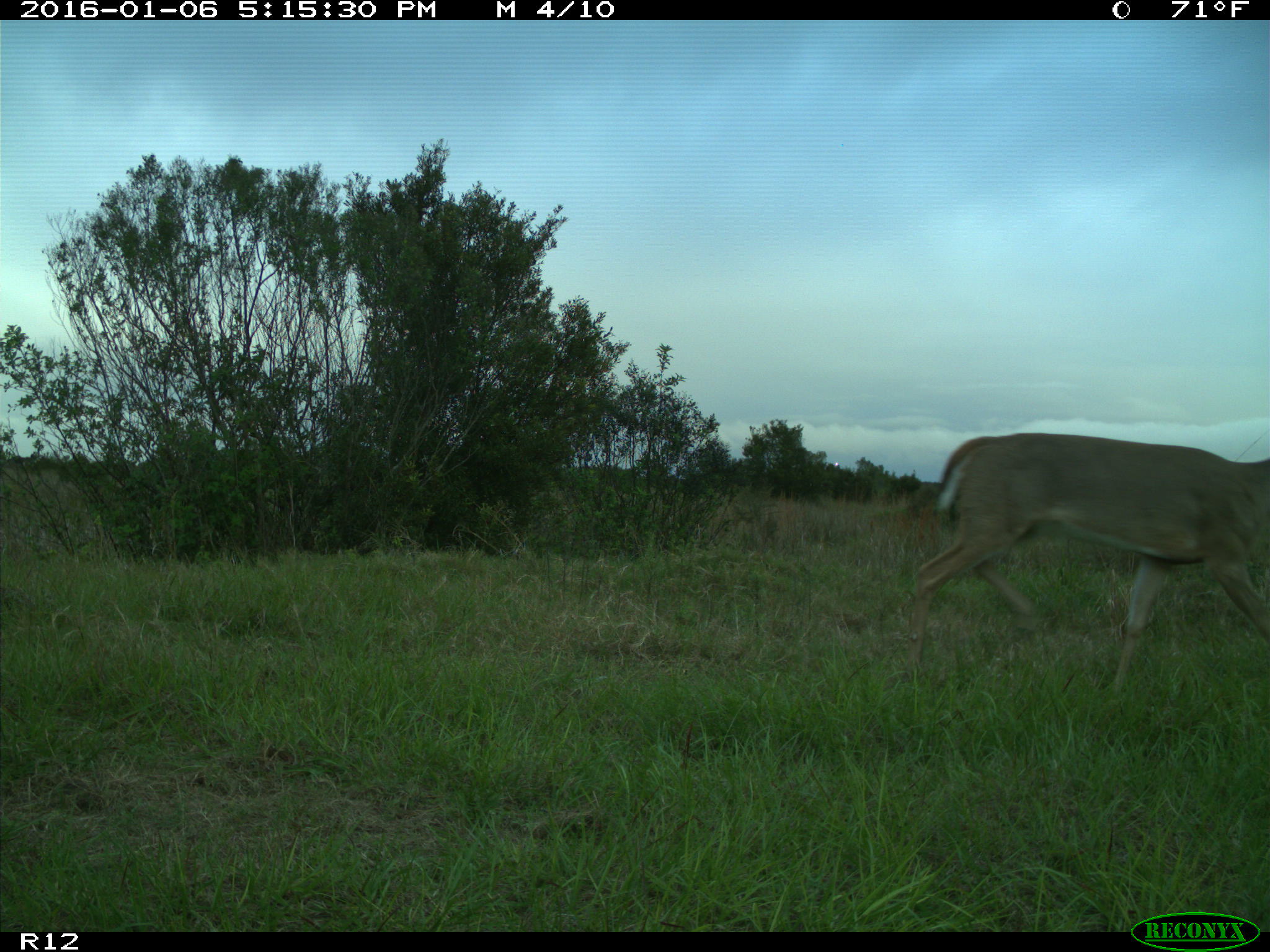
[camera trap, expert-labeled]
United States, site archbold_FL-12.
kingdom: Animalia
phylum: Chordata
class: Mammalia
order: Artiodactyla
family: Cervidae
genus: Odocoileus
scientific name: Odocoileus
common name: deer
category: unidentified deer